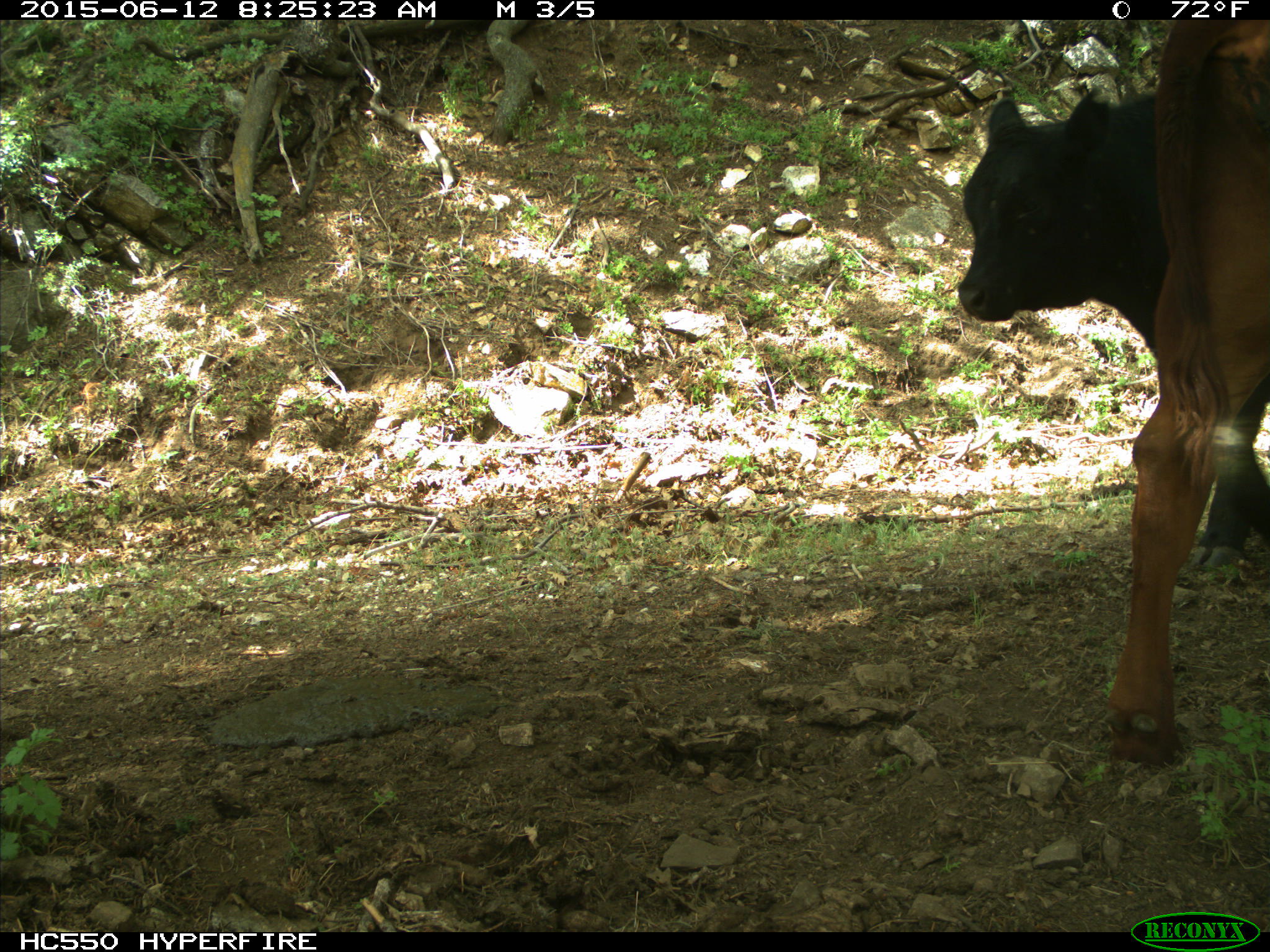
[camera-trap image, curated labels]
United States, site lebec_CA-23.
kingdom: Animalia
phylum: Chordata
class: Mammalia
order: Artiodactyla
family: Bovidae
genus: Bos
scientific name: Bos taurus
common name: domestic cow